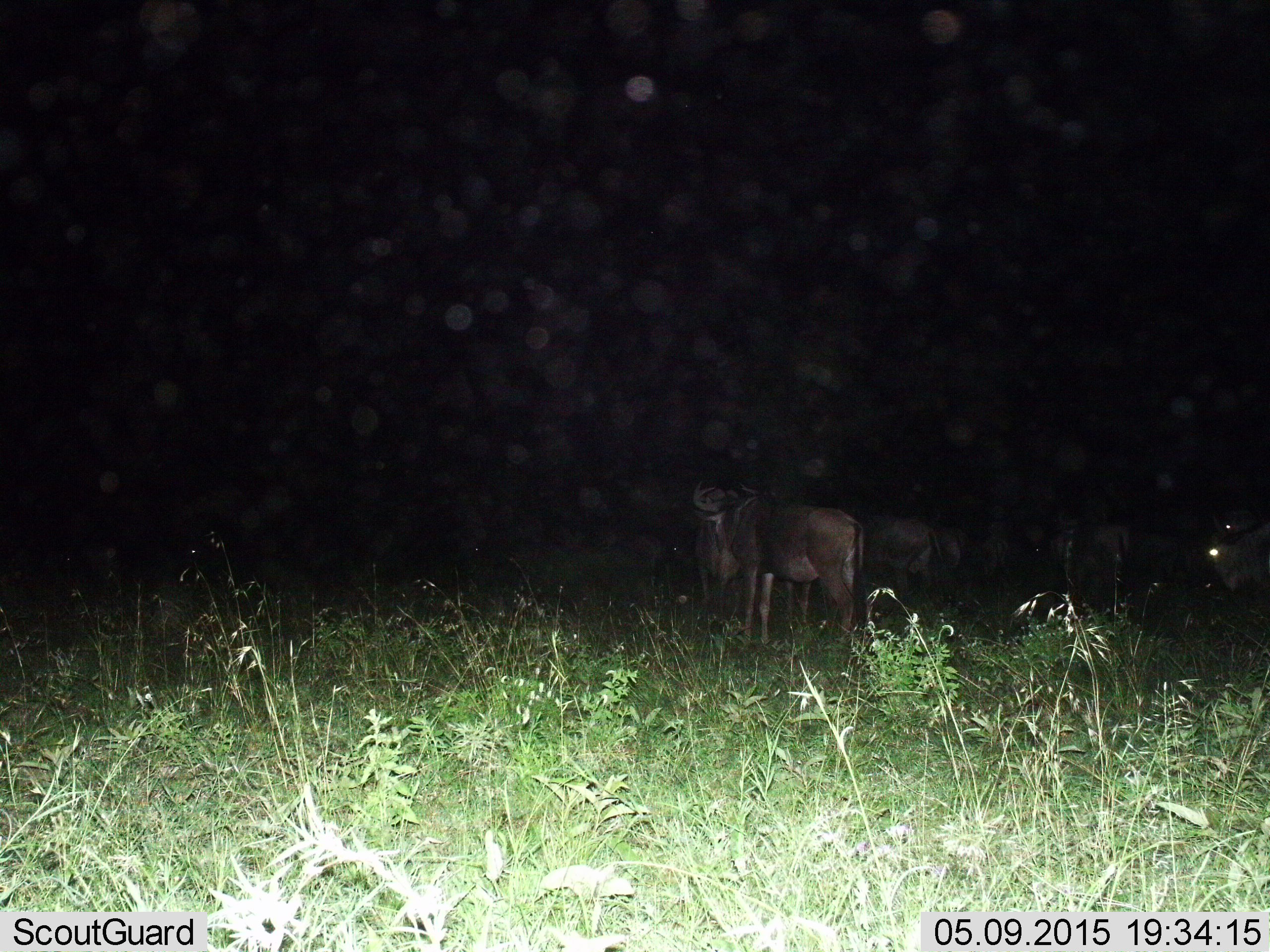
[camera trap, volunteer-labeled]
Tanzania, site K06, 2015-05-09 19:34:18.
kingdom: Animalia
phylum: Chordata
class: Mammalia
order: Artiodactyla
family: Bovidae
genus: Connochaetes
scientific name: Connochaetes taurinus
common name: blue wildebeest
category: wildebeest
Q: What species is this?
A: Wildebeest (blue wildebeest) (Connochaetes taurinus).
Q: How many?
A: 5.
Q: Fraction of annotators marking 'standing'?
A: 90%.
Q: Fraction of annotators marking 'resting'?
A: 10%.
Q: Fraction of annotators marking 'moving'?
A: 0%.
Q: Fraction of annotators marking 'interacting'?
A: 0%.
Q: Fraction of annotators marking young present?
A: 0%.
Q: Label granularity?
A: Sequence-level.